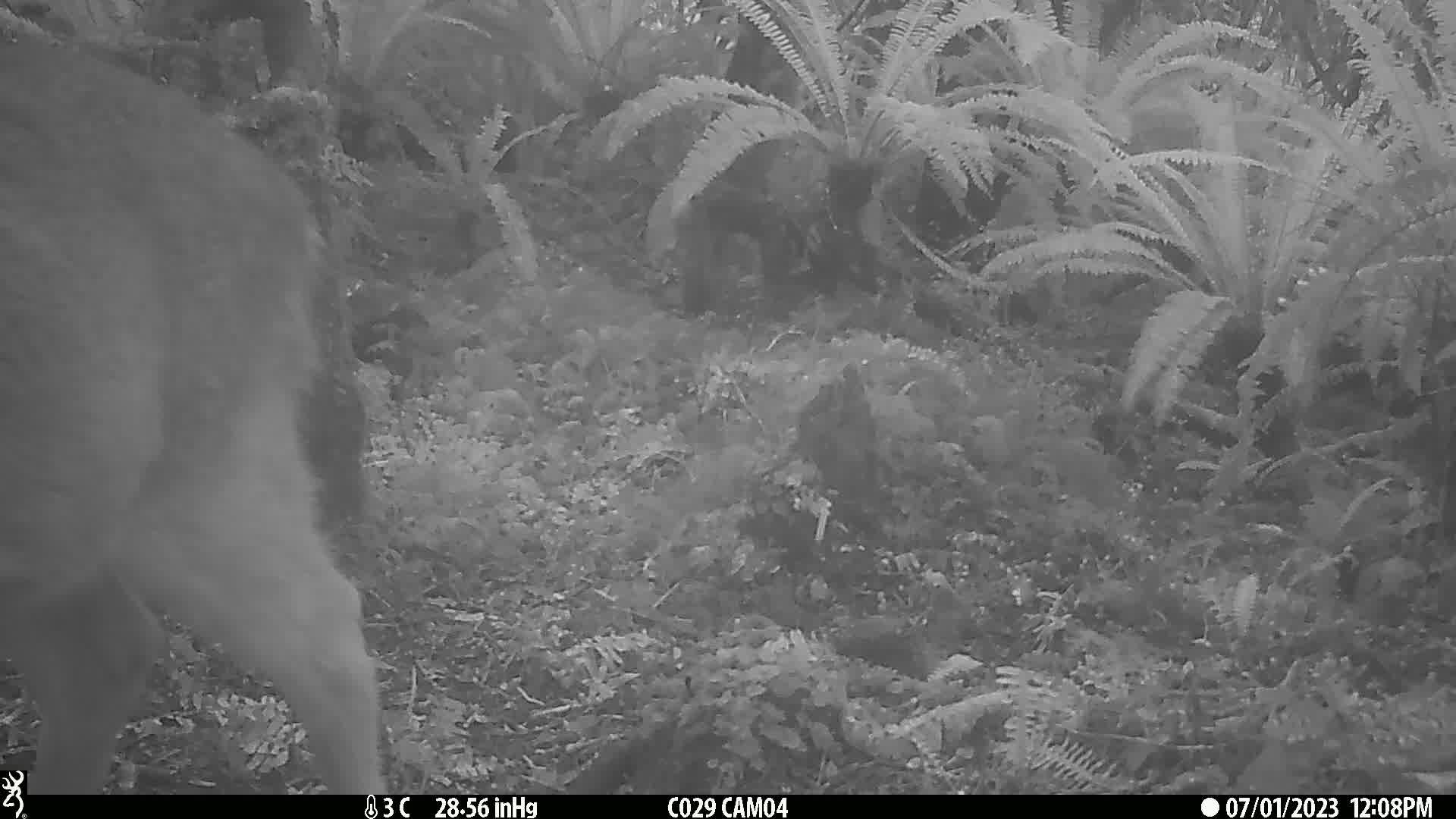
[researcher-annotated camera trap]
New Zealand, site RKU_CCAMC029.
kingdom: Animalia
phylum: Chordata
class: Mammalia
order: Artiodactyla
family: Cervidae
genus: Odocoileus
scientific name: Odocoileus virginianus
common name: white-tailed deer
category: white tailed deer